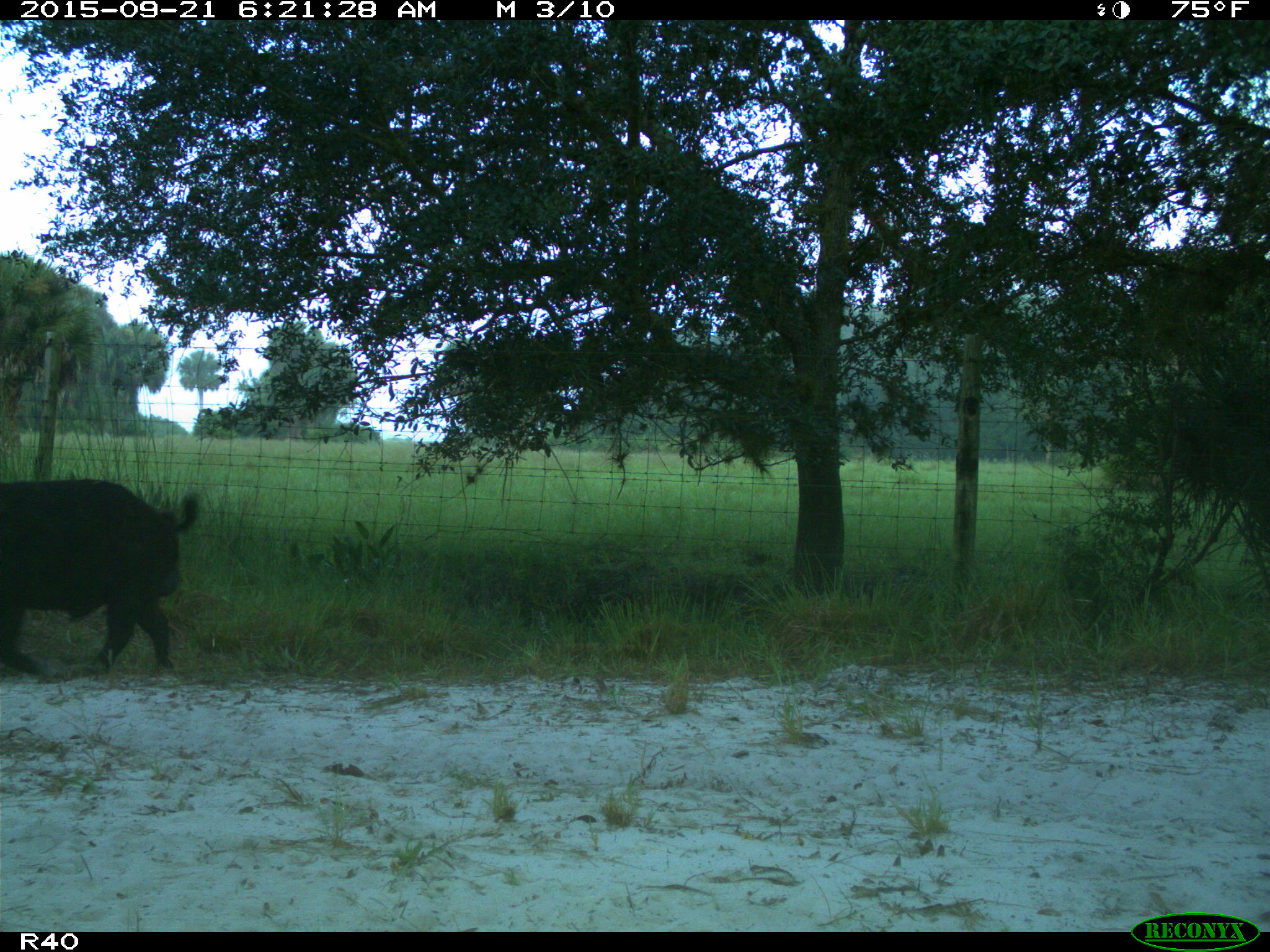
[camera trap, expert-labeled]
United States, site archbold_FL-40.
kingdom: Animalia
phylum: Chordata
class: Mammalia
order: Artiodactyla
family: Suidae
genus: Sus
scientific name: Sus scrofa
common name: wild boar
Sus scrofa (wild boar).